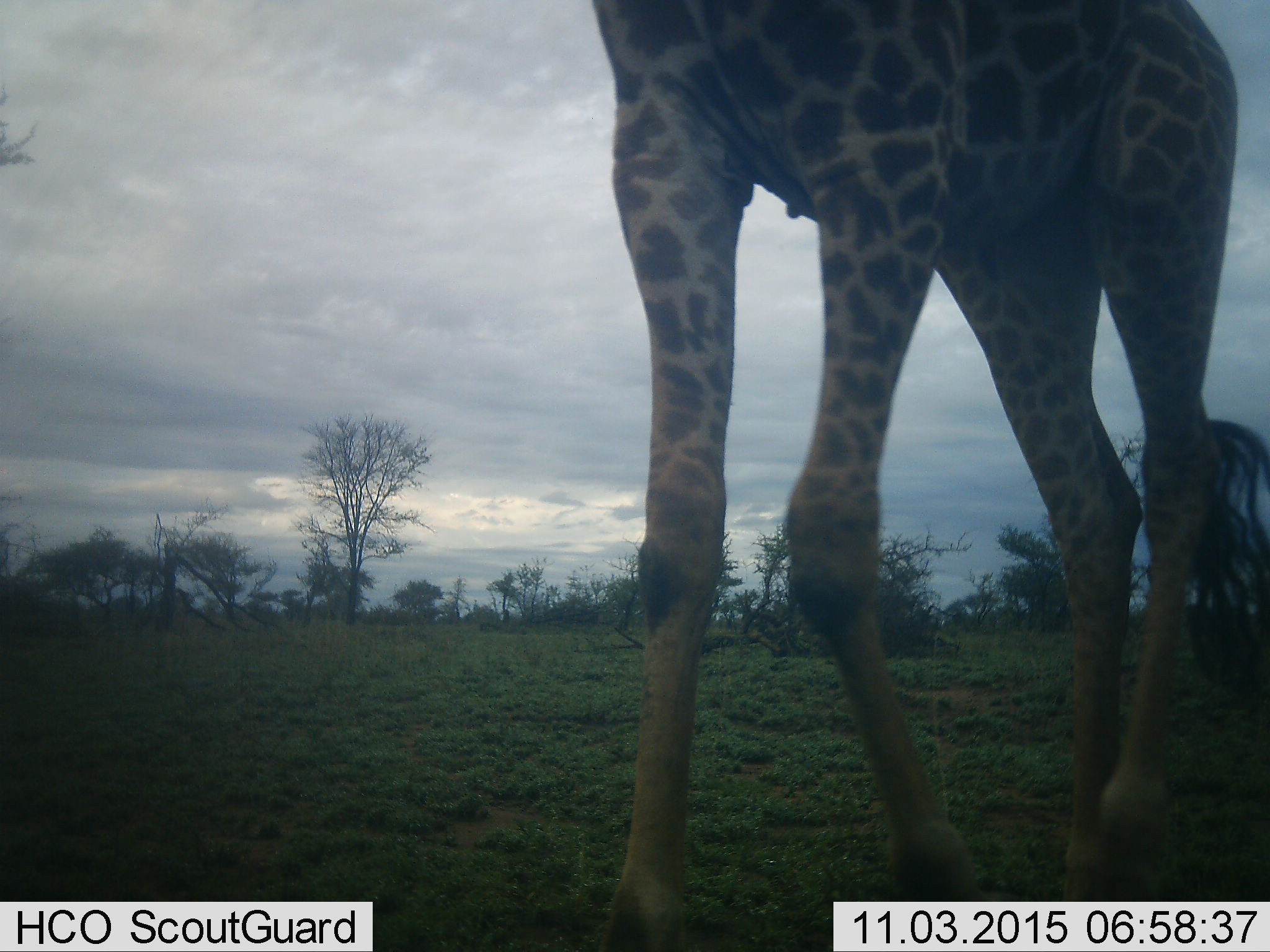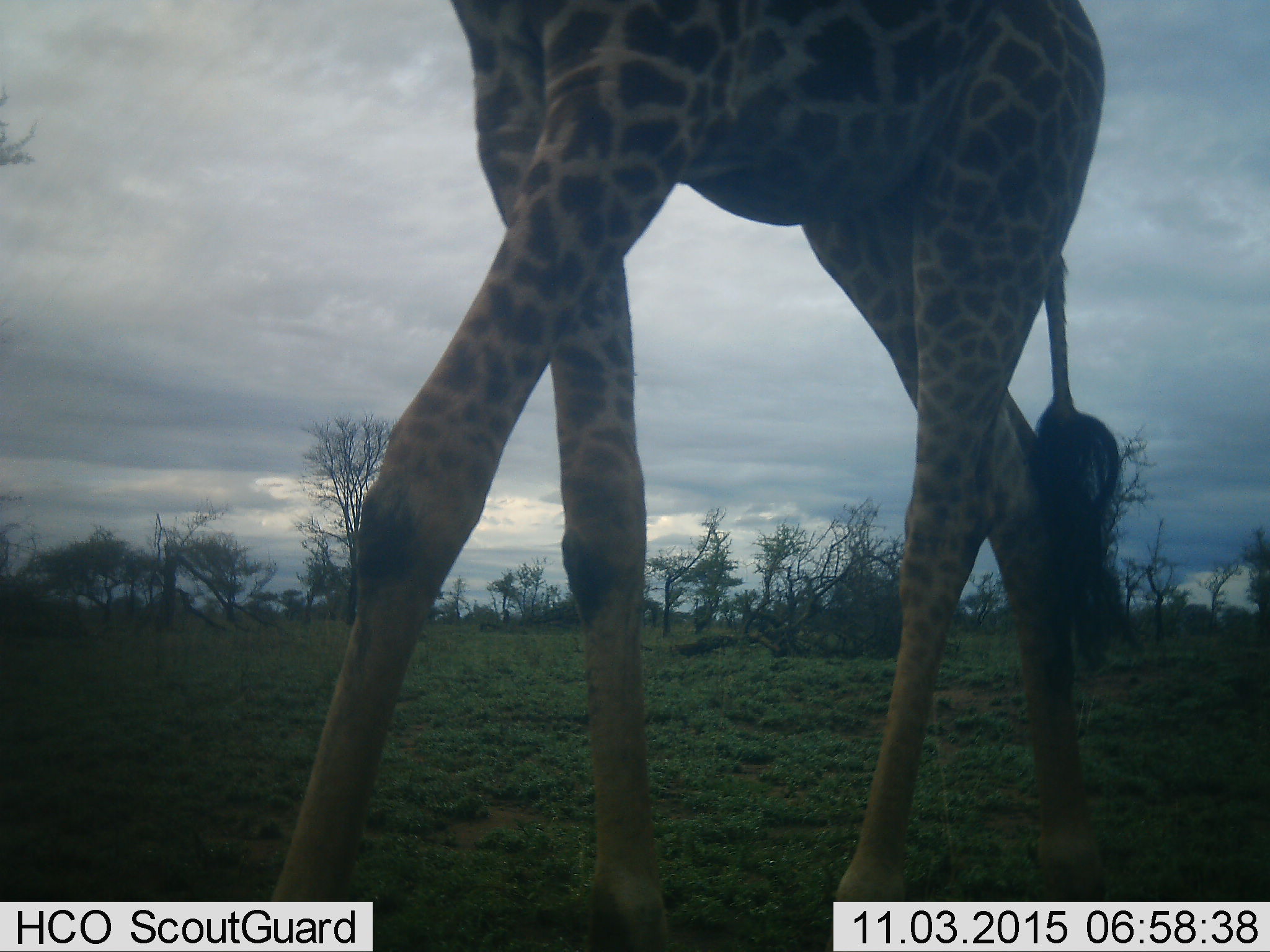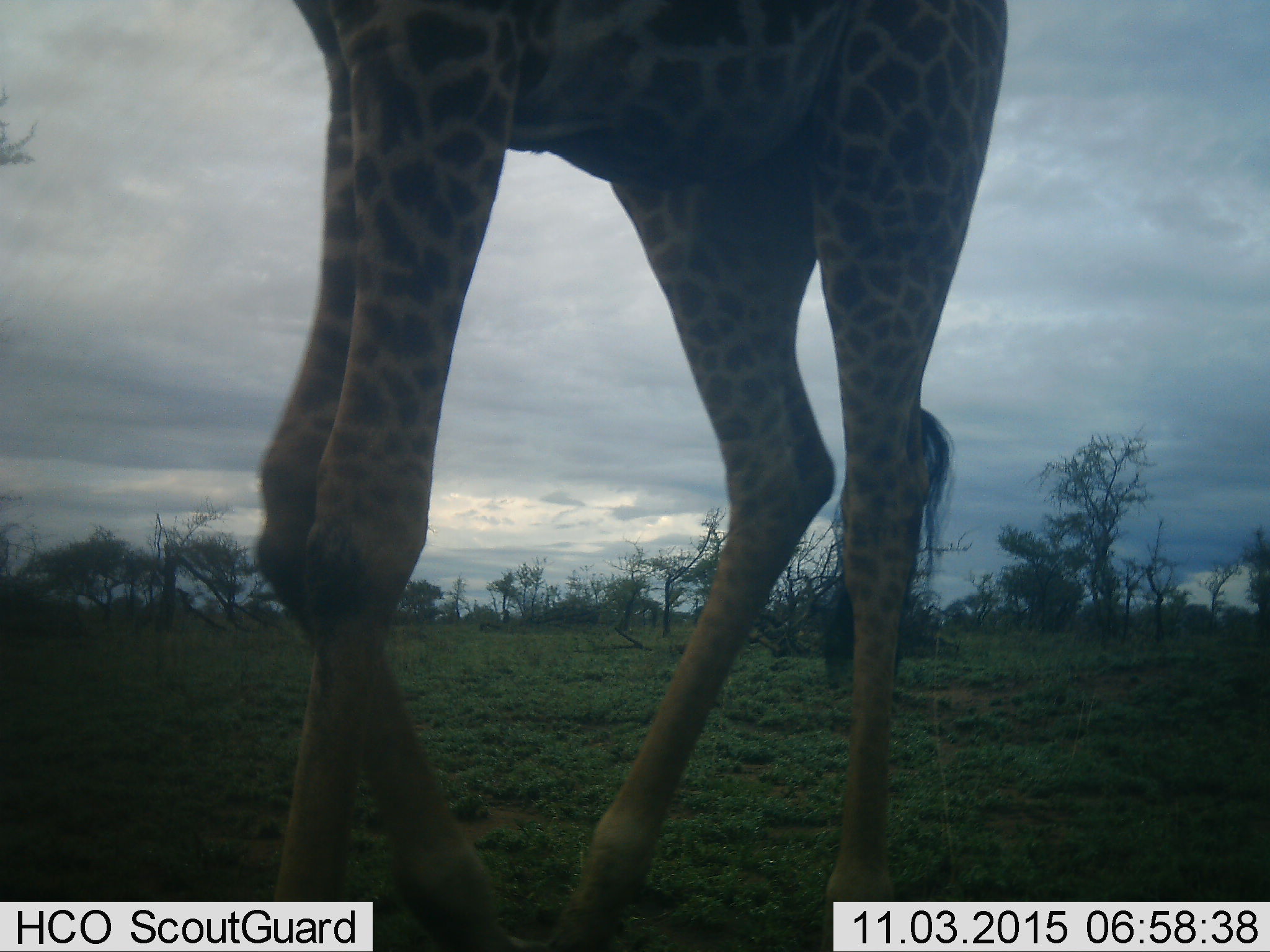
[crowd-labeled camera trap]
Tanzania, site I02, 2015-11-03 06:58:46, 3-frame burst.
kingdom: Animalia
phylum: Chordata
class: Mammalia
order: Artiodactyla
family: Giraffidae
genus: Giraffa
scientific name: Giraffa camelopardalis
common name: giraffe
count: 1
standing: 10%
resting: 0%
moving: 90%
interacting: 0%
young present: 0%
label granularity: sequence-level